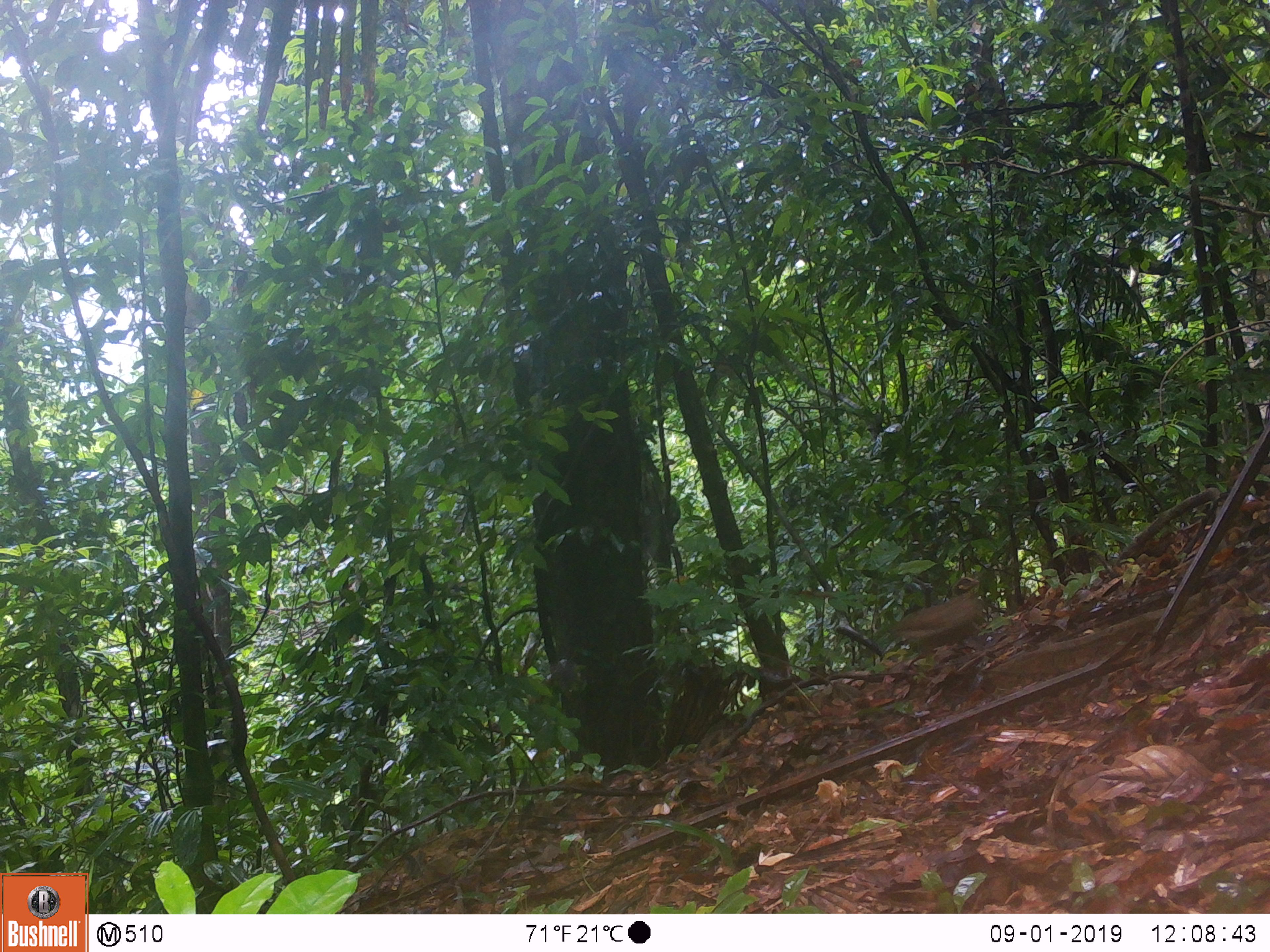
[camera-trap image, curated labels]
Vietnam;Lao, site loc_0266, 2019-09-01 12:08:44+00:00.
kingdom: Animalia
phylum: Chordata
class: Aves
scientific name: Aves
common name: bird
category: unidentified bird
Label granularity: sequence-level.